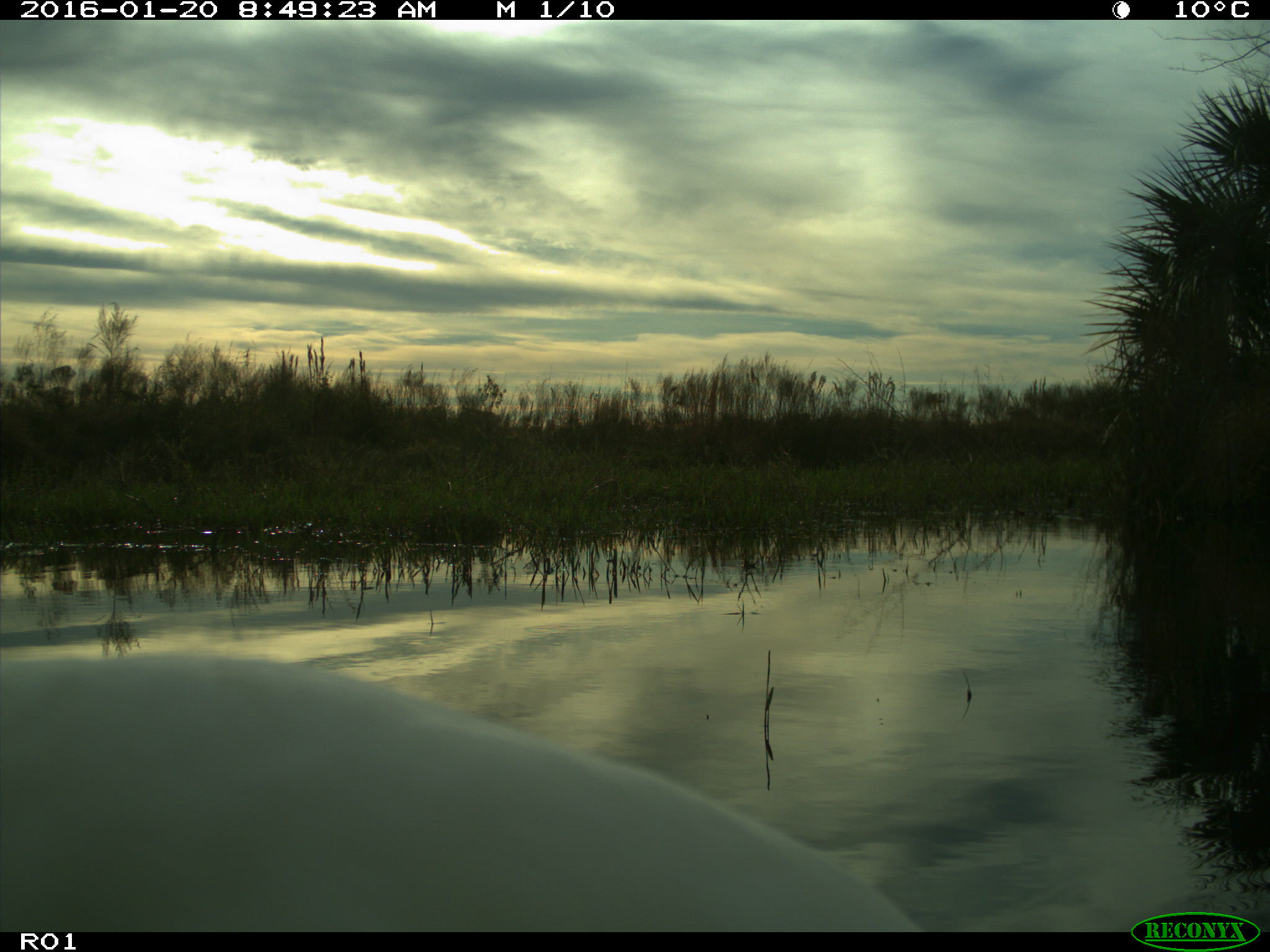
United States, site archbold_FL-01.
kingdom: Animalia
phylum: Chordata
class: Aves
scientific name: Aves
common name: birds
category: unidentified bird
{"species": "unidentified bird (birds) (Aves)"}